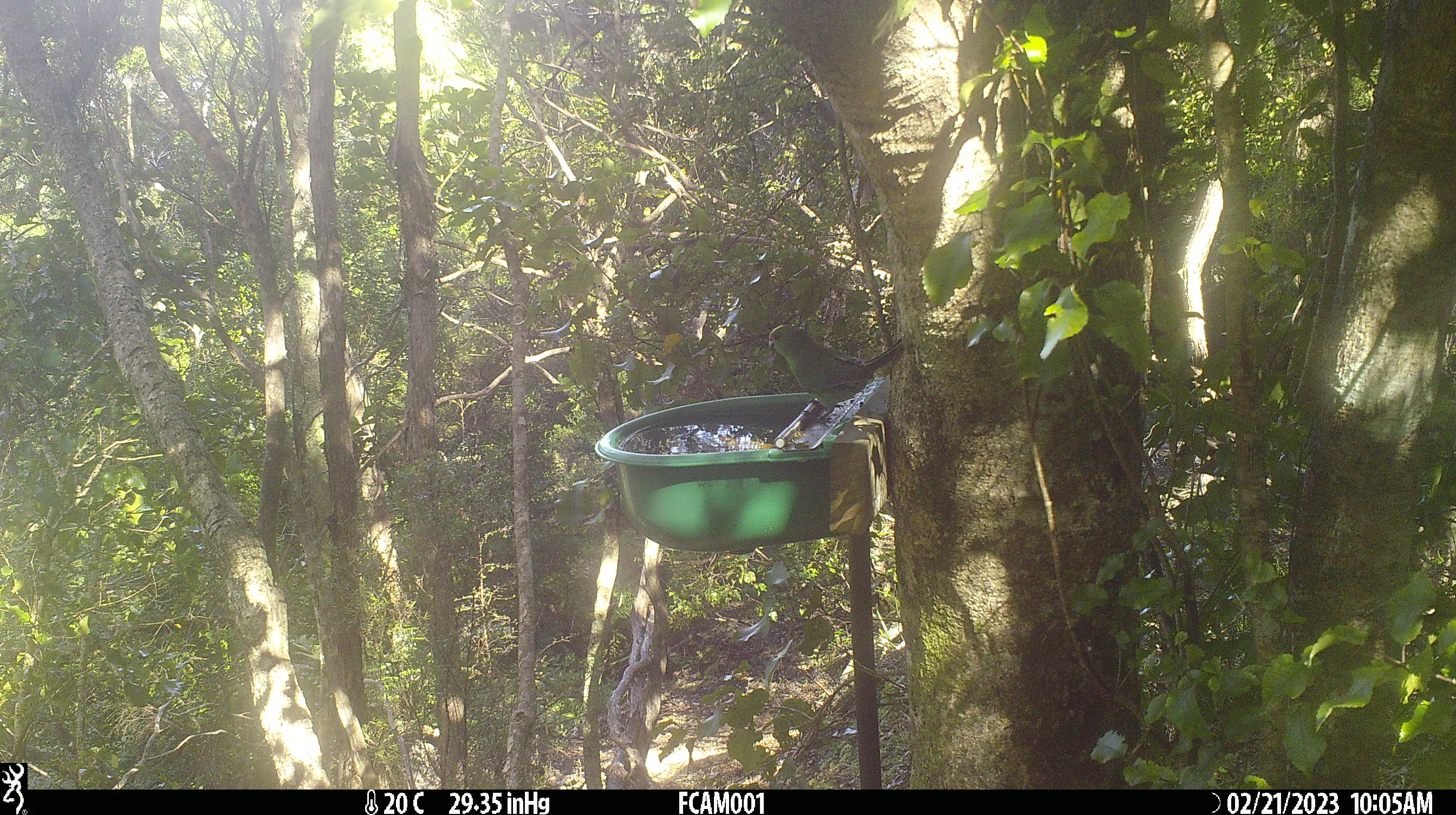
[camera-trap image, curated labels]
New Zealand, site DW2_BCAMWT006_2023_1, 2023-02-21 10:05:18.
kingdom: Animalia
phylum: Chordata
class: Aves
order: Psittaciformes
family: Psittaculidae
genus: Cyanoramphus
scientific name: Cyanoramphus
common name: parakeet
Parakeet (Cyanoramphus).